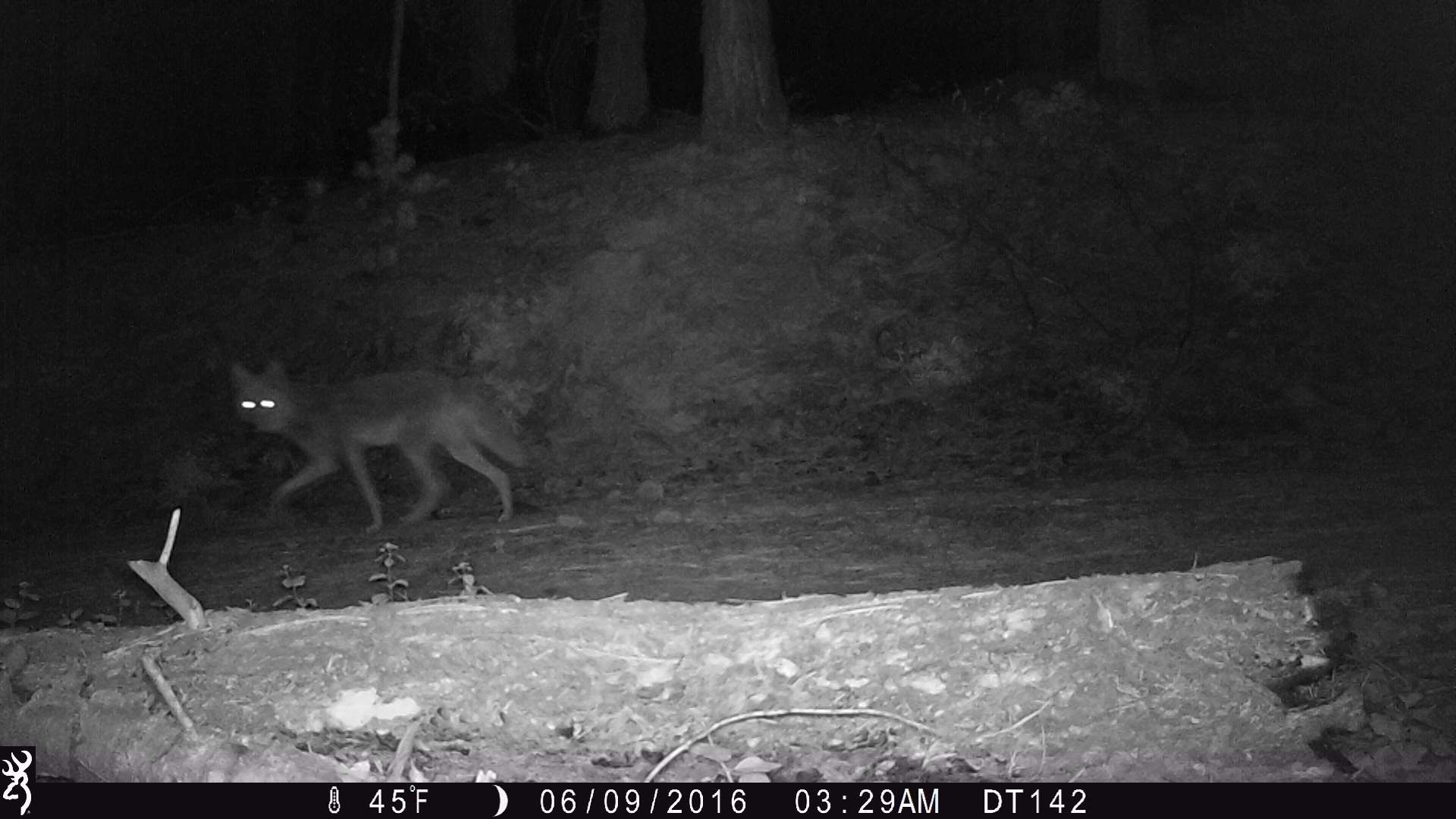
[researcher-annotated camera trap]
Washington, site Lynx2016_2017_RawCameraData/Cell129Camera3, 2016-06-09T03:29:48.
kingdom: Animalia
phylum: Chordata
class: Mammalia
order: Carnivora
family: Canidae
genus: Canis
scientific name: Canis latrans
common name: coyote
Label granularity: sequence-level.